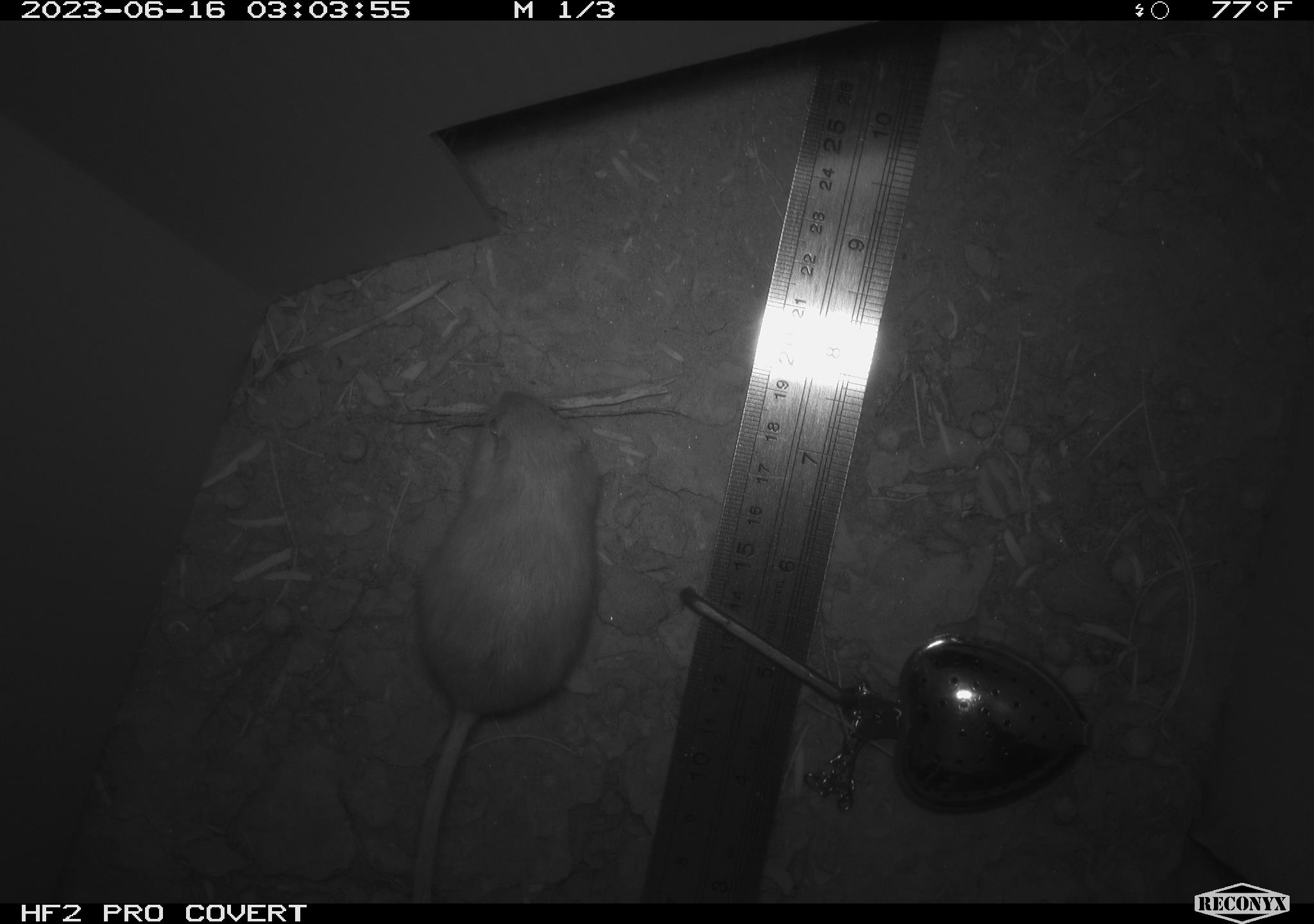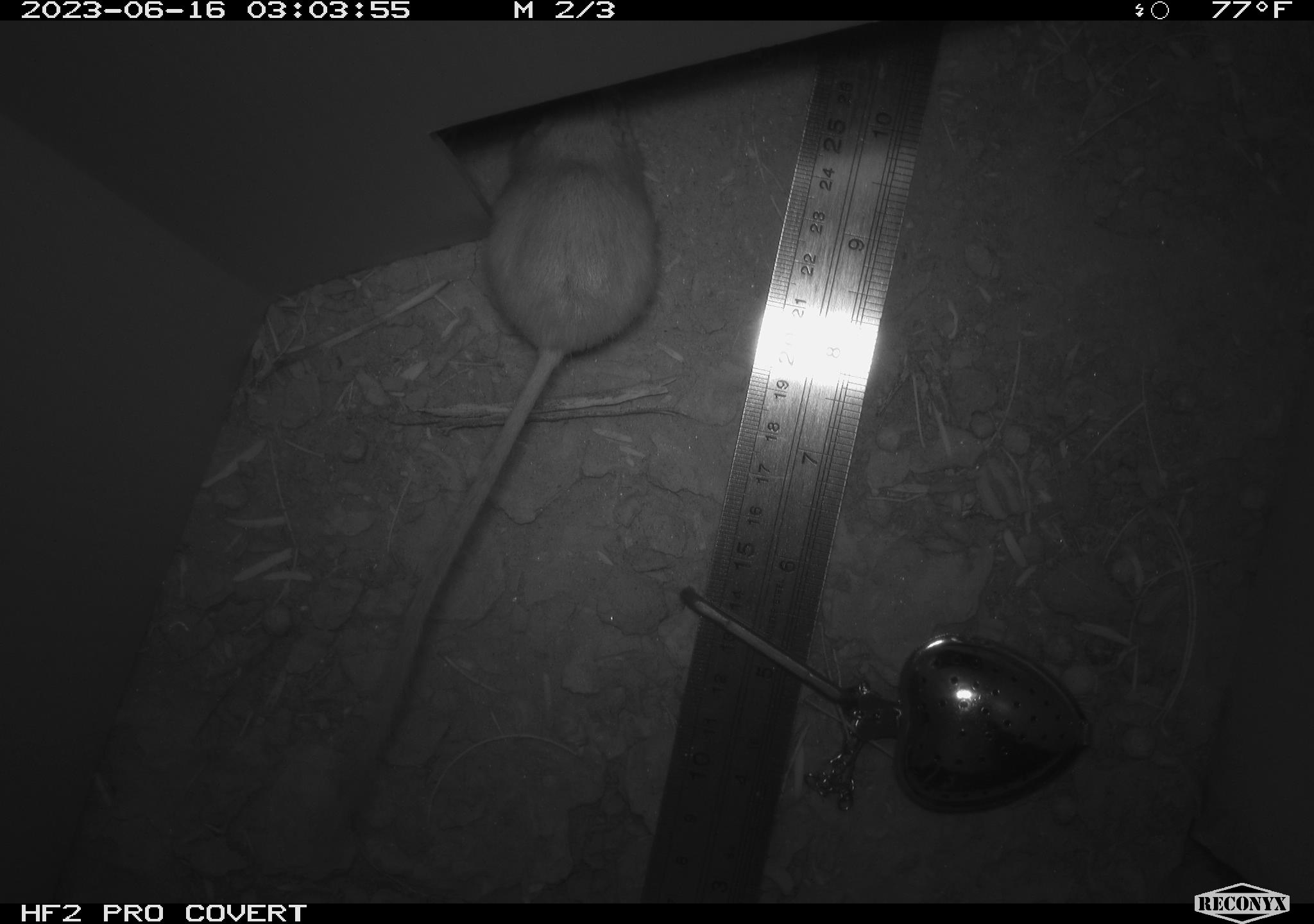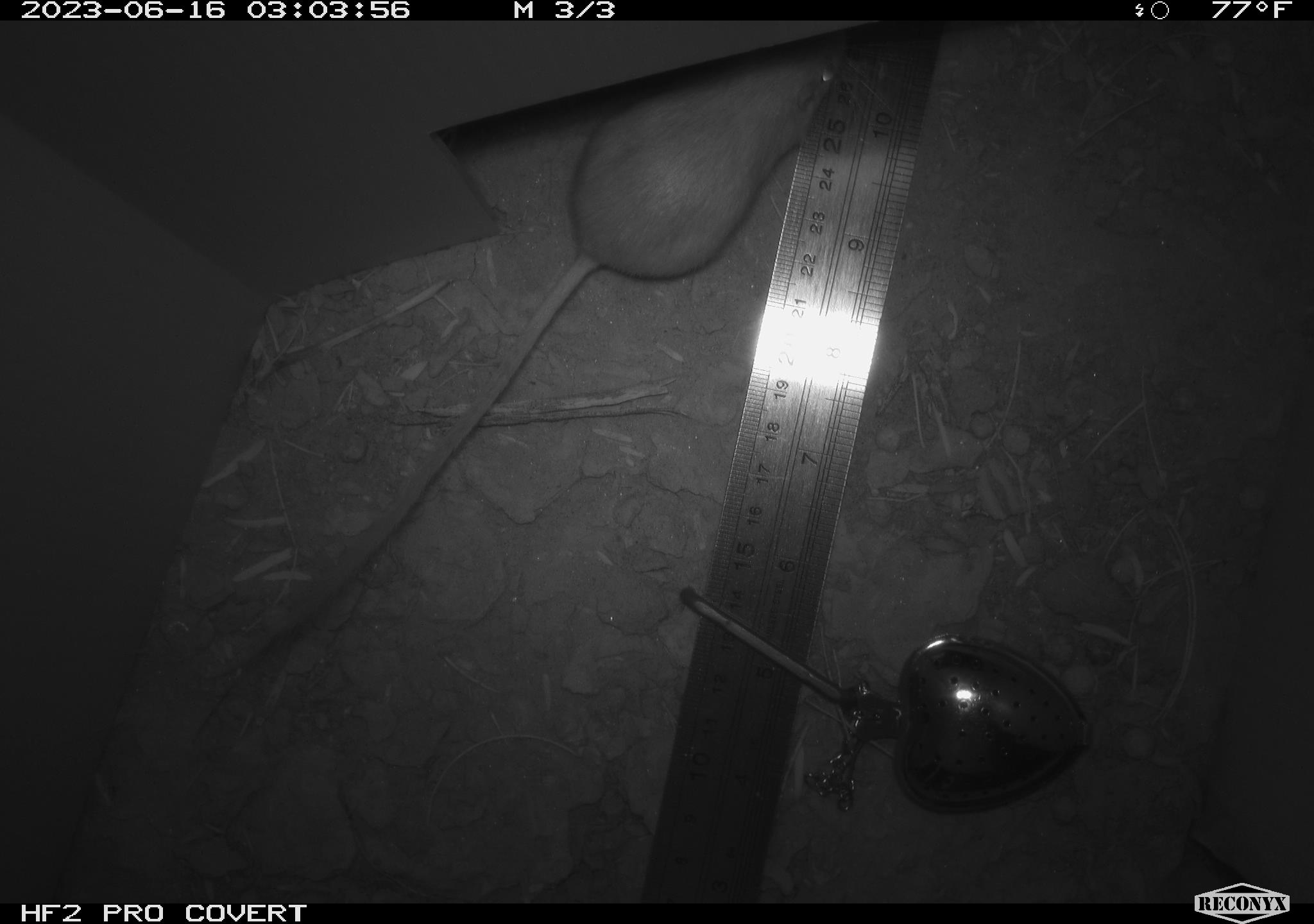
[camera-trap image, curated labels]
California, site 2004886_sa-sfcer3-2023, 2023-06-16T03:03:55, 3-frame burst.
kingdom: Animalia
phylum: Chordata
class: Mammalia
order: Rodentia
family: Heteromyidae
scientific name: Heteromyidae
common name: kangaroo rats and pocket mice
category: heteromyidae family